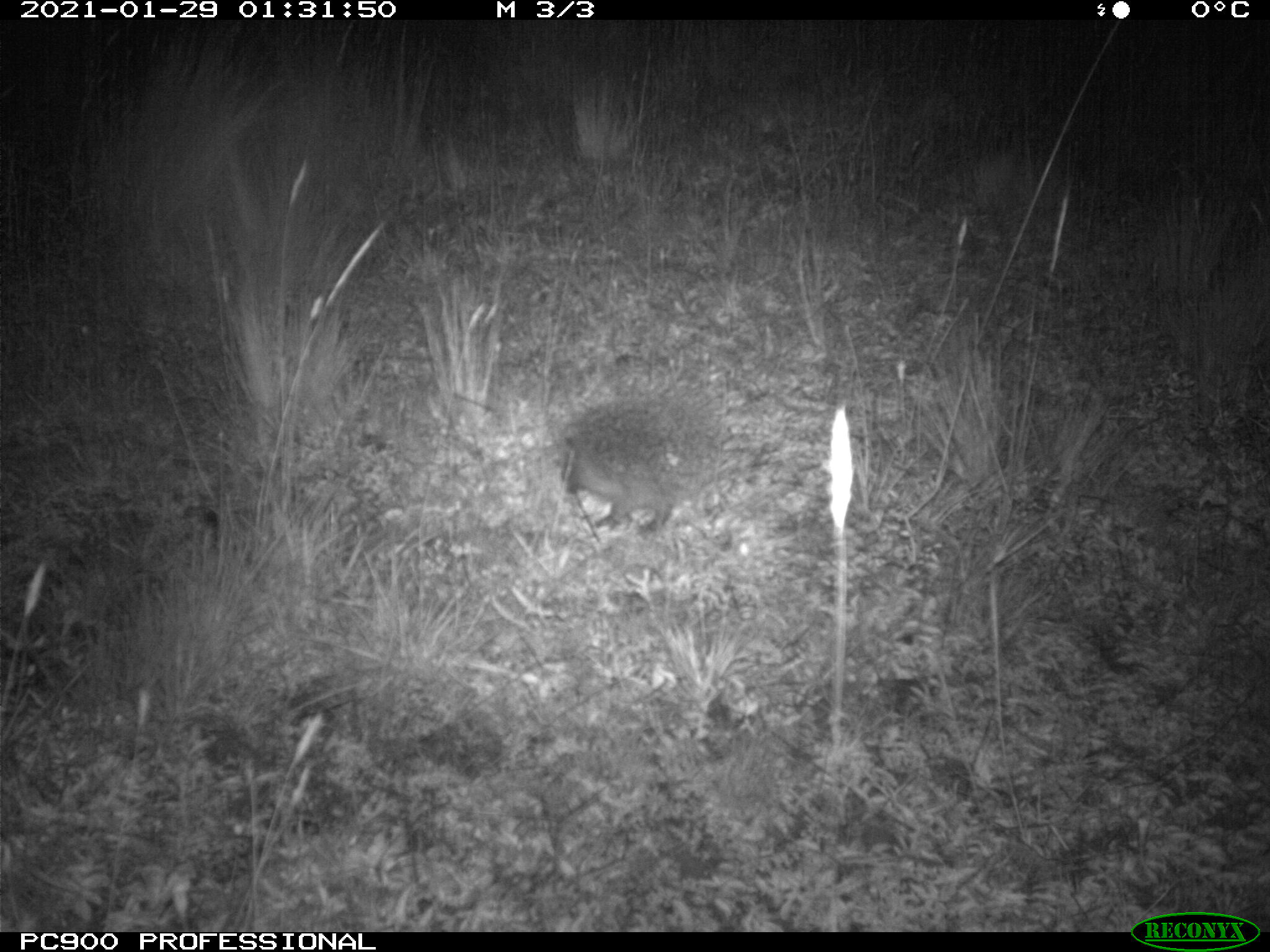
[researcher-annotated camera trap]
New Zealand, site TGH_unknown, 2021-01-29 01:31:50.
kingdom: Animalia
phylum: Chordata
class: Mammalia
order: Eulipotyphla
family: Erinaceidae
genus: Erinaceus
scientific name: Erinaceus europaeus europaeus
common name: european hedgehog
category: hedgehog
Hedgehog (european hedgehog) (Erinaceus europaeus europaeus).